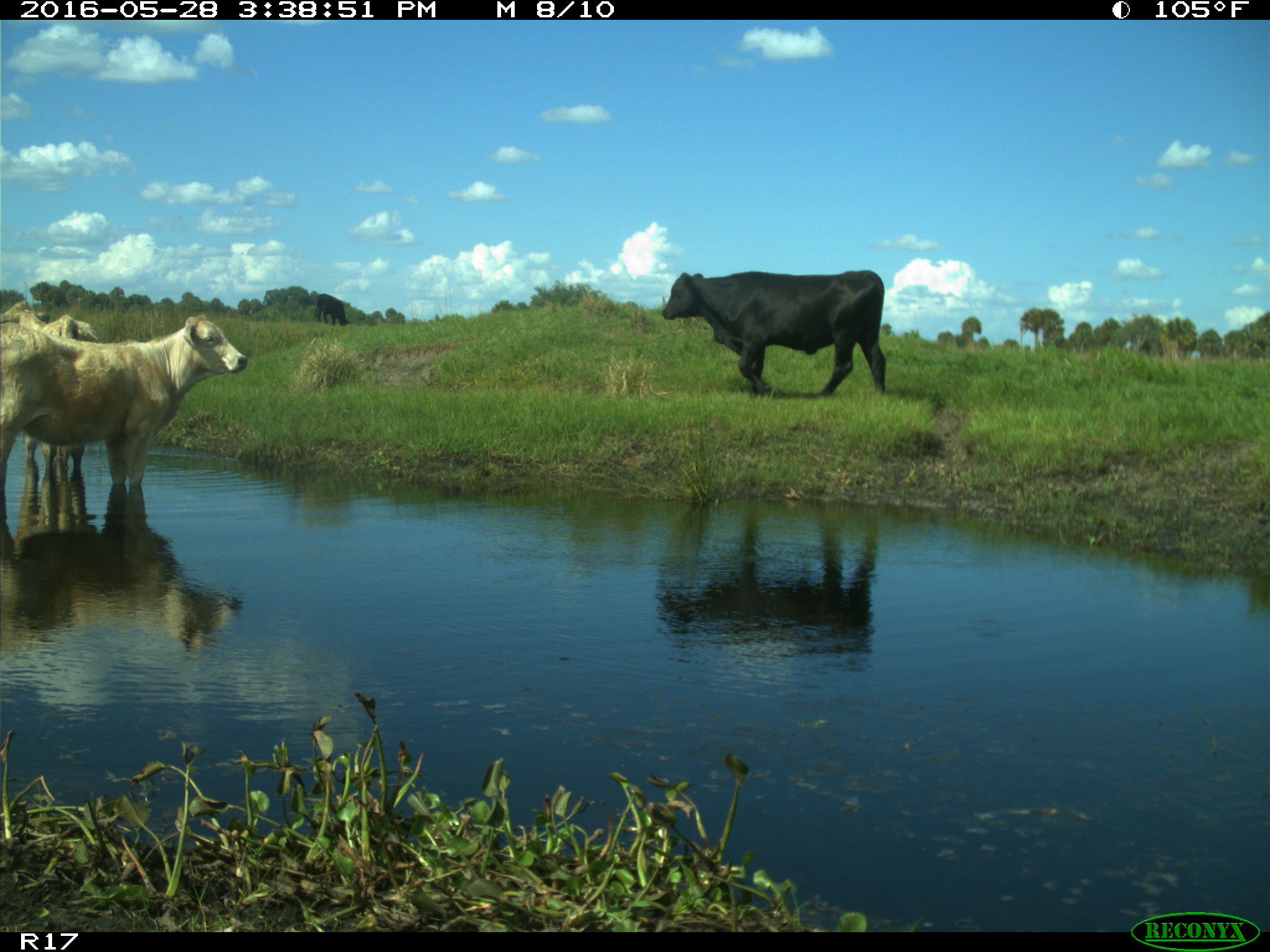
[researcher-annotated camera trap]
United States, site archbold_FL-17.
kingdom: Animalia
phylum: Chordata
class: Mammalia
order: Artiodactyla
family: Bovidae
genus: Bos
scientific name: Bos taurus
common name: domestic cow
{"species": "Bos taurus (domestic cow)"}